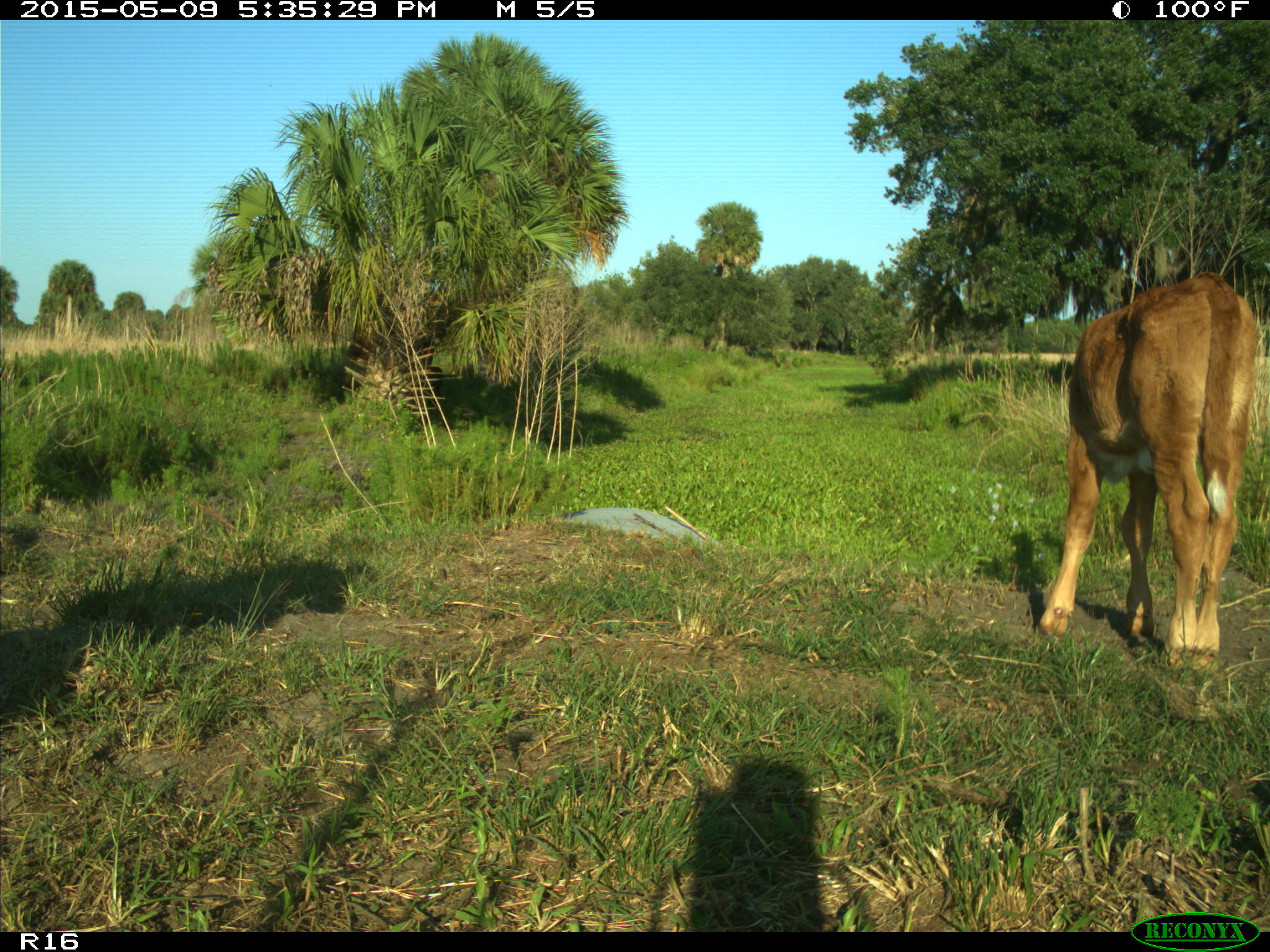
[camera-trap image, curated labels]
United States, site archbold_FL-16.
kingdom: Animalia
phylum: Chordata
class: Mammalia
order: Artiodactyla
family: Suidae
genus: Sus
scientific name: Sus scrofa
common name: wild boar